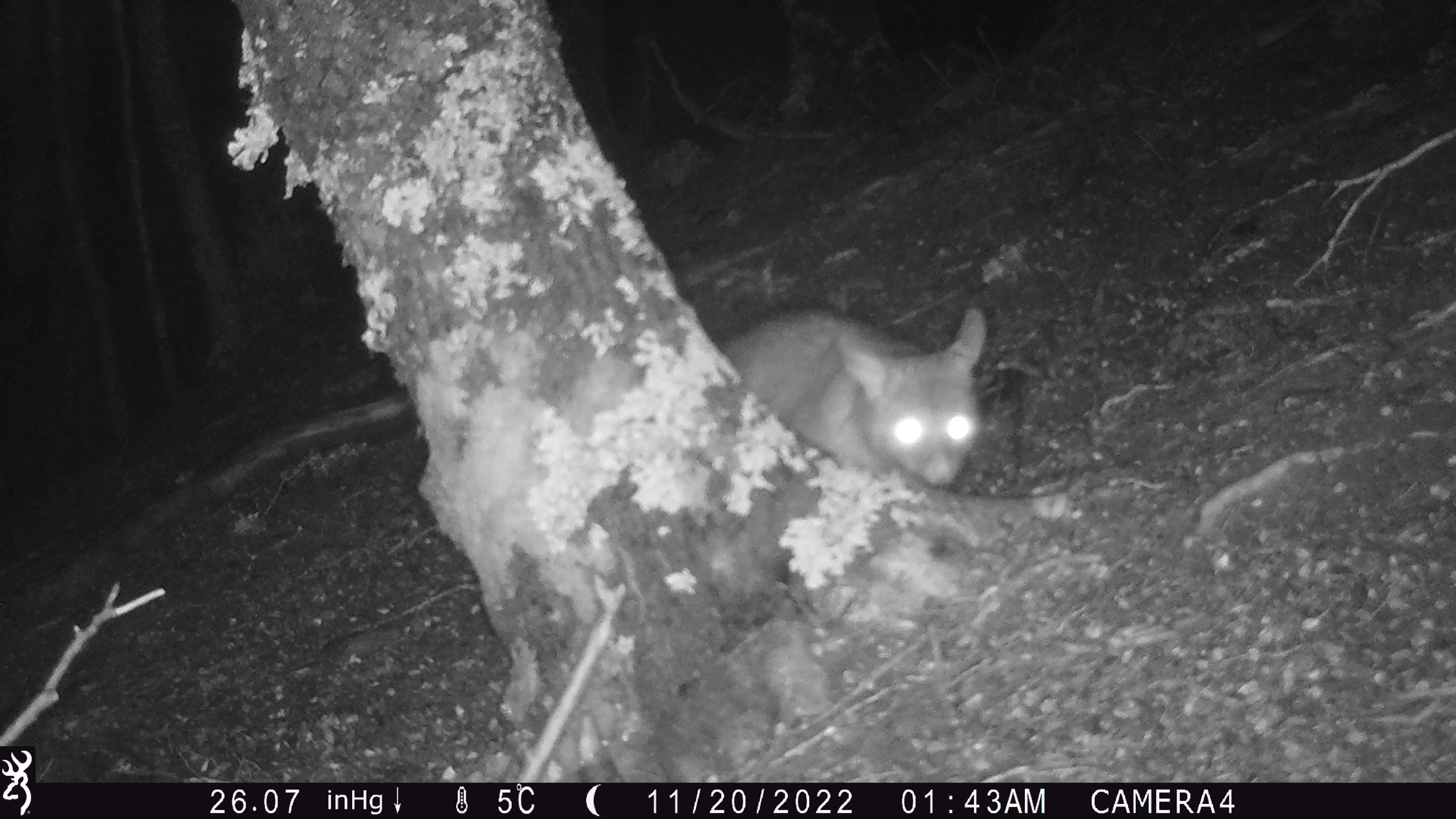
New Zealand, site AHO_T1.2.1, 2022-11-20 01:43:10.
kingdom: Animalia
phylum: Chordata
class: Mammalia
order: Diprotodontia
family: Phalangeridae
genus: Trichosurus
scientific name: Trichosurus vulpecula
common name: common brushtail possum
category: possum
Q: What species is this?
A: Possum (common brushtail possum) (Trichosurus vulpecula).